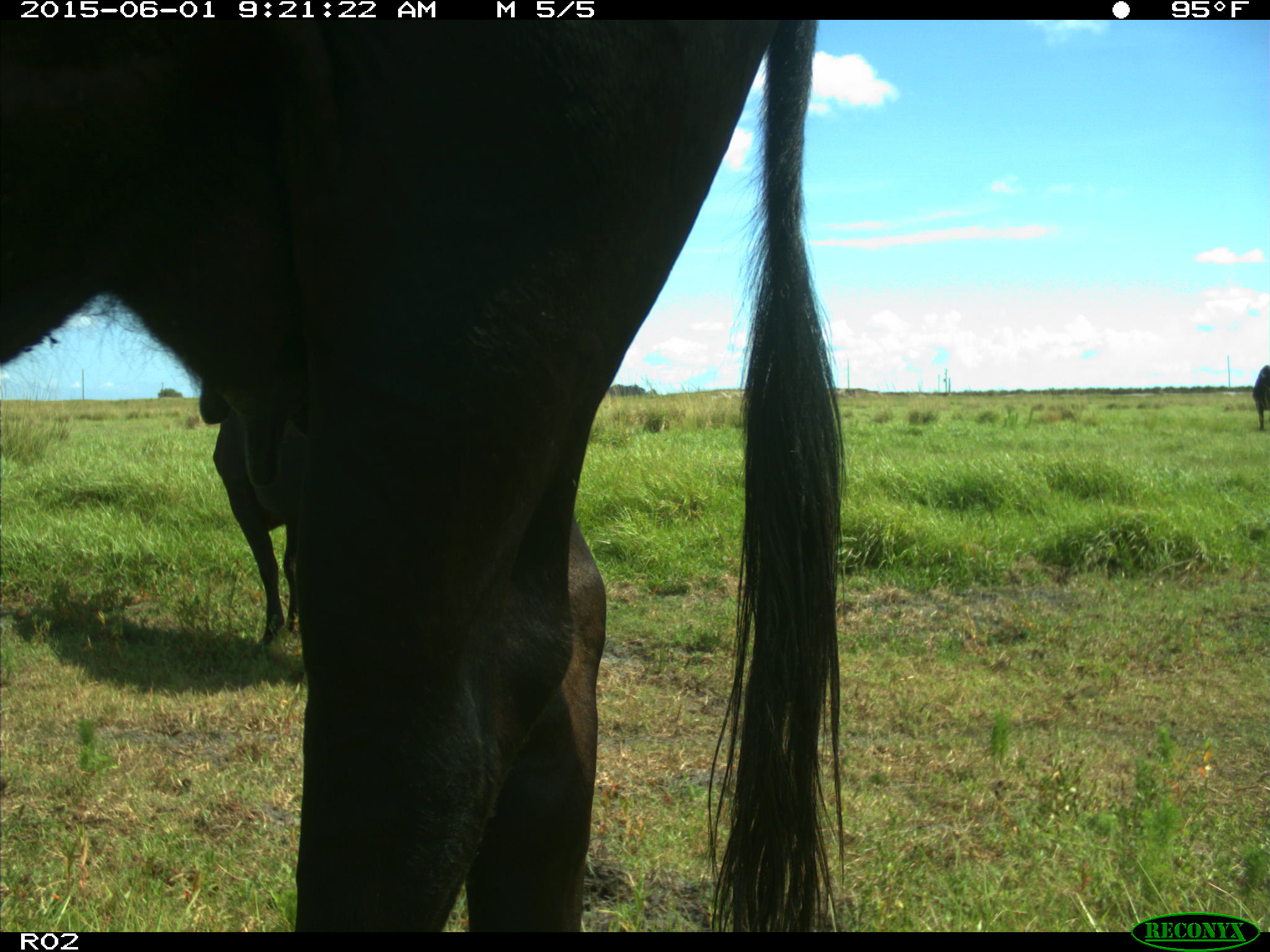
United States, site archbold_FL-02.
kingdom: Animalia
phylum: Chordata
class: Mammalia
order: Artiodactyla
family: Bovidae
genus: Bos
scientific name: Bos taurus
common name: domestic cow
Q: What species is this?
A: Bos taurus (domestic cow).